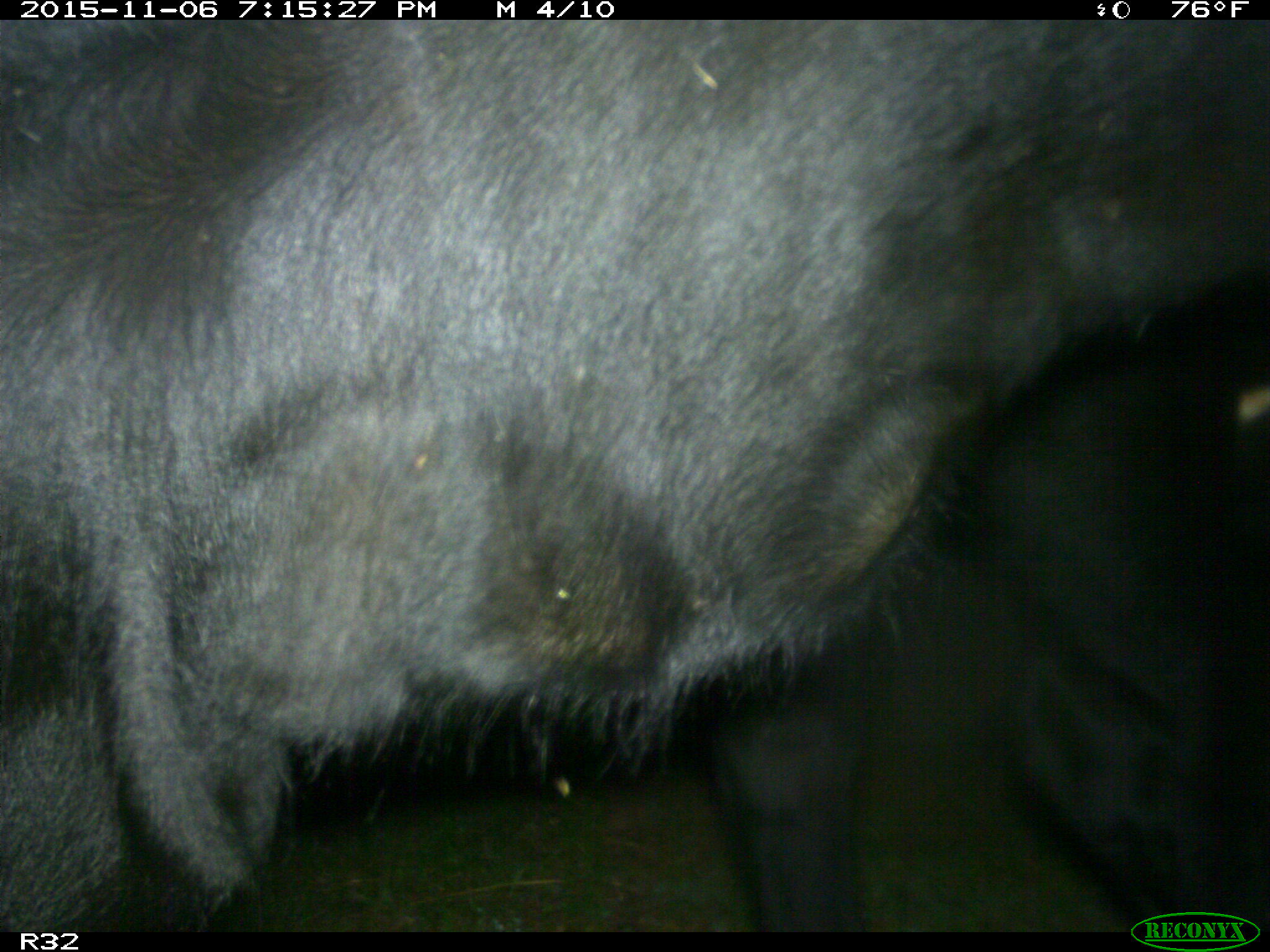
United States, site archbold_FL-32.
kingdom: Animalia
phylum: Chordata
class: Mammalia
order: Artiodactyla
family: Bovidae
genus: Bos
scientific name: Bos taurus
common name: domestic cow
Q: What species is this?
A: Bos taurus (domestic cow).